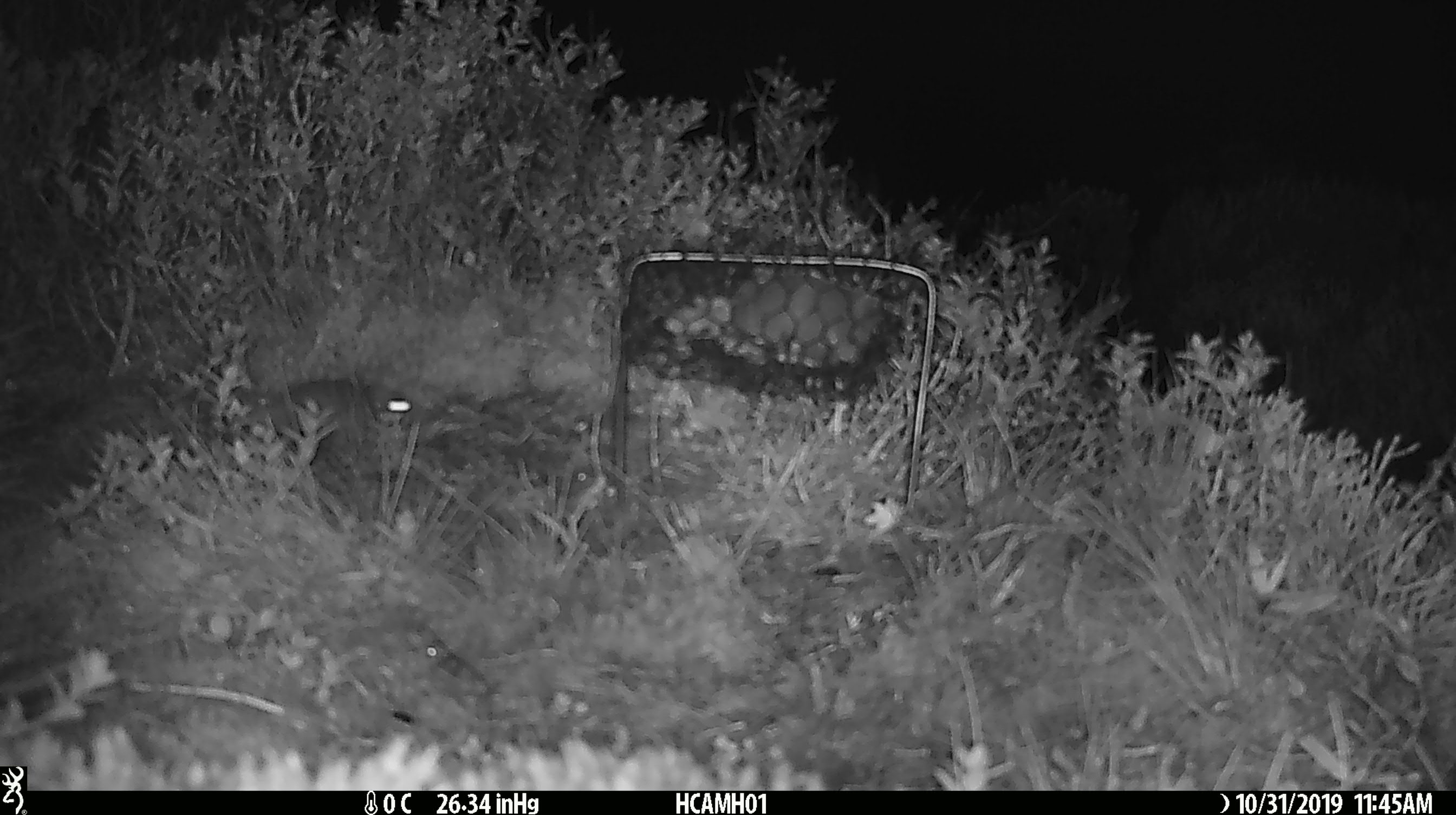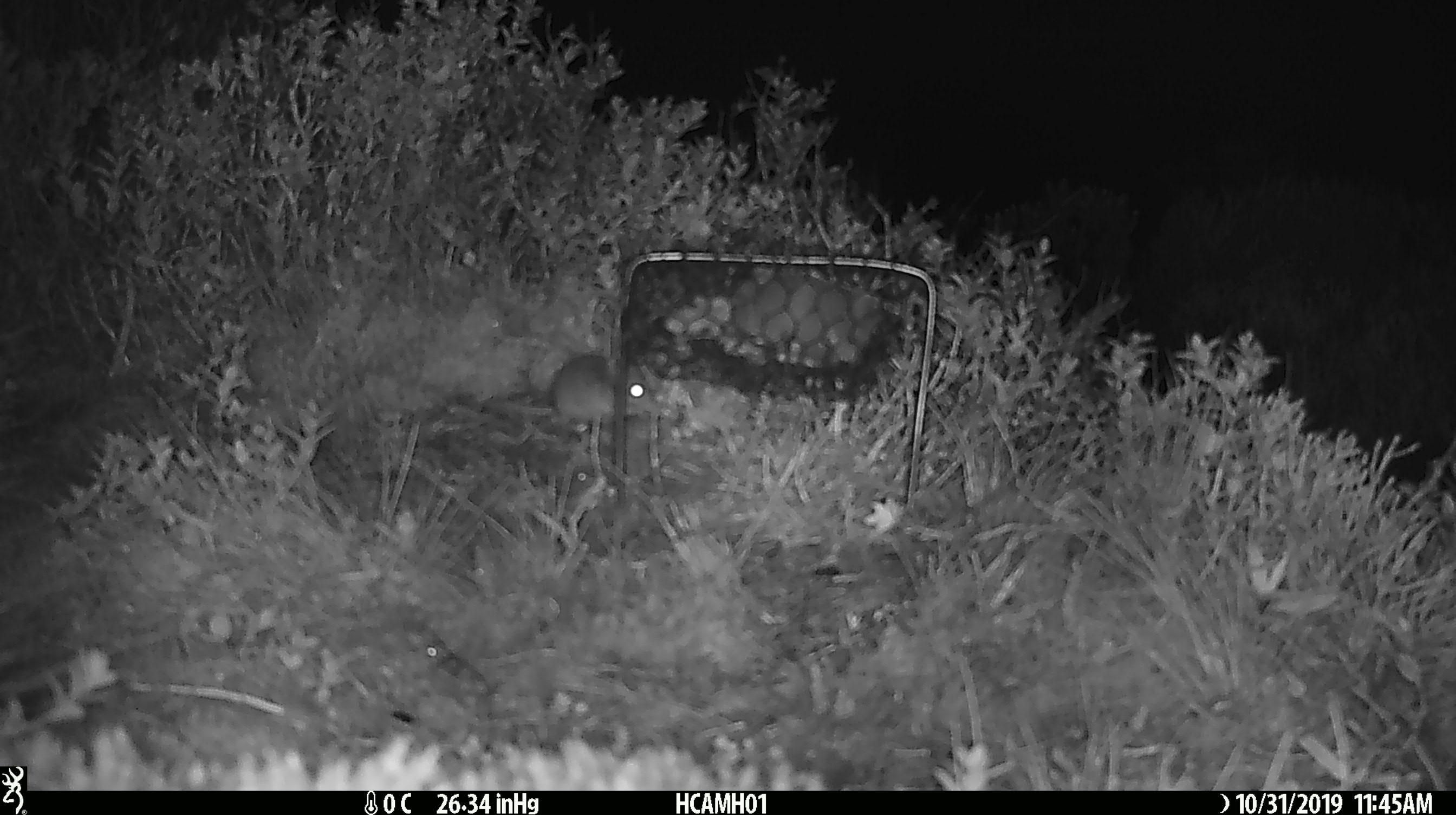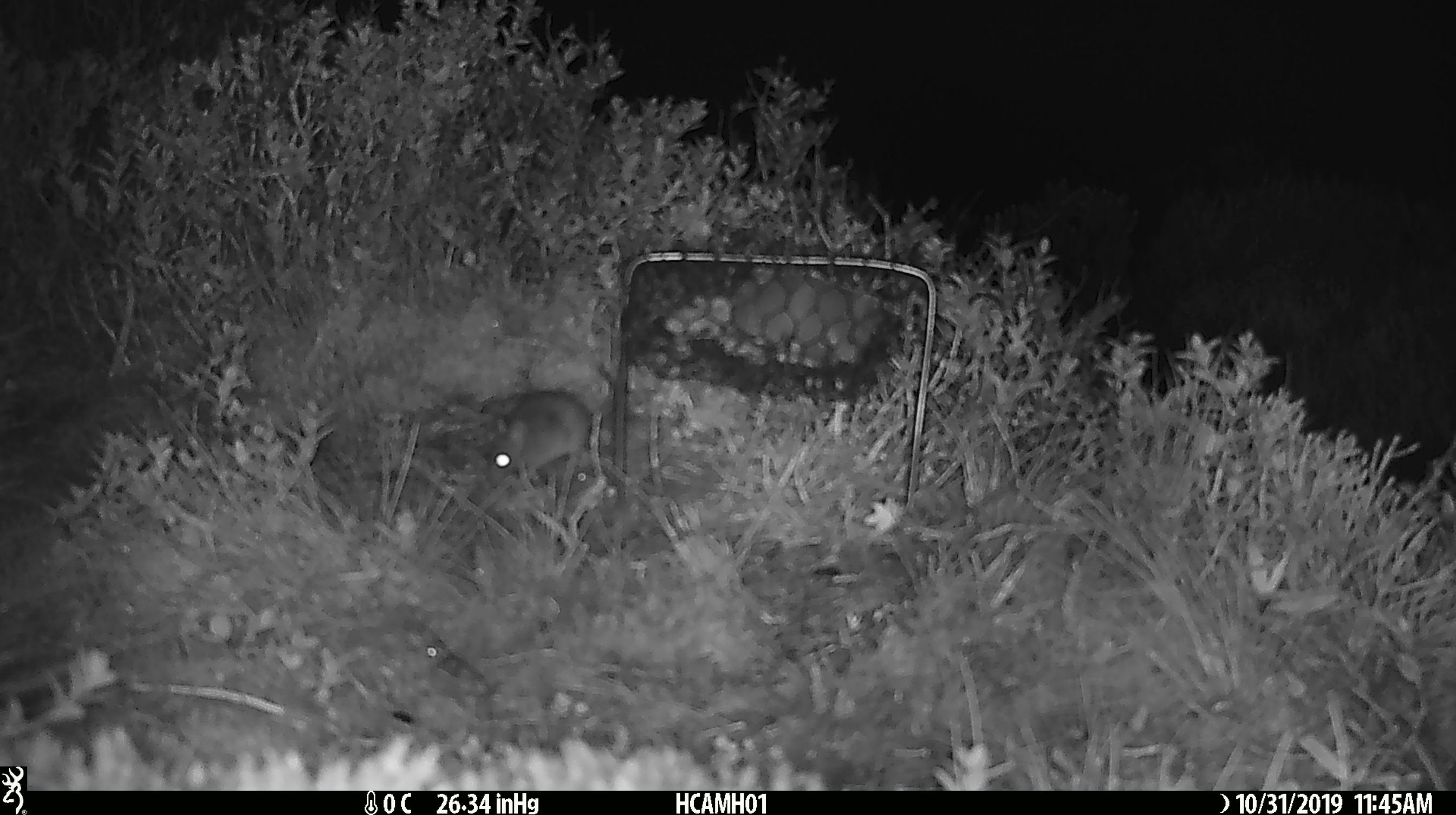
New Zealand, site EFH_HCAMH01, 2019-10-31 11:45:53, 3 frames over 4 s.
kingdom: Animalia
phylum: Chordata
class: Mammalia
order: Rodentia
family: Muridae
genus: Mus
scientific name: Mus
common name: mouse